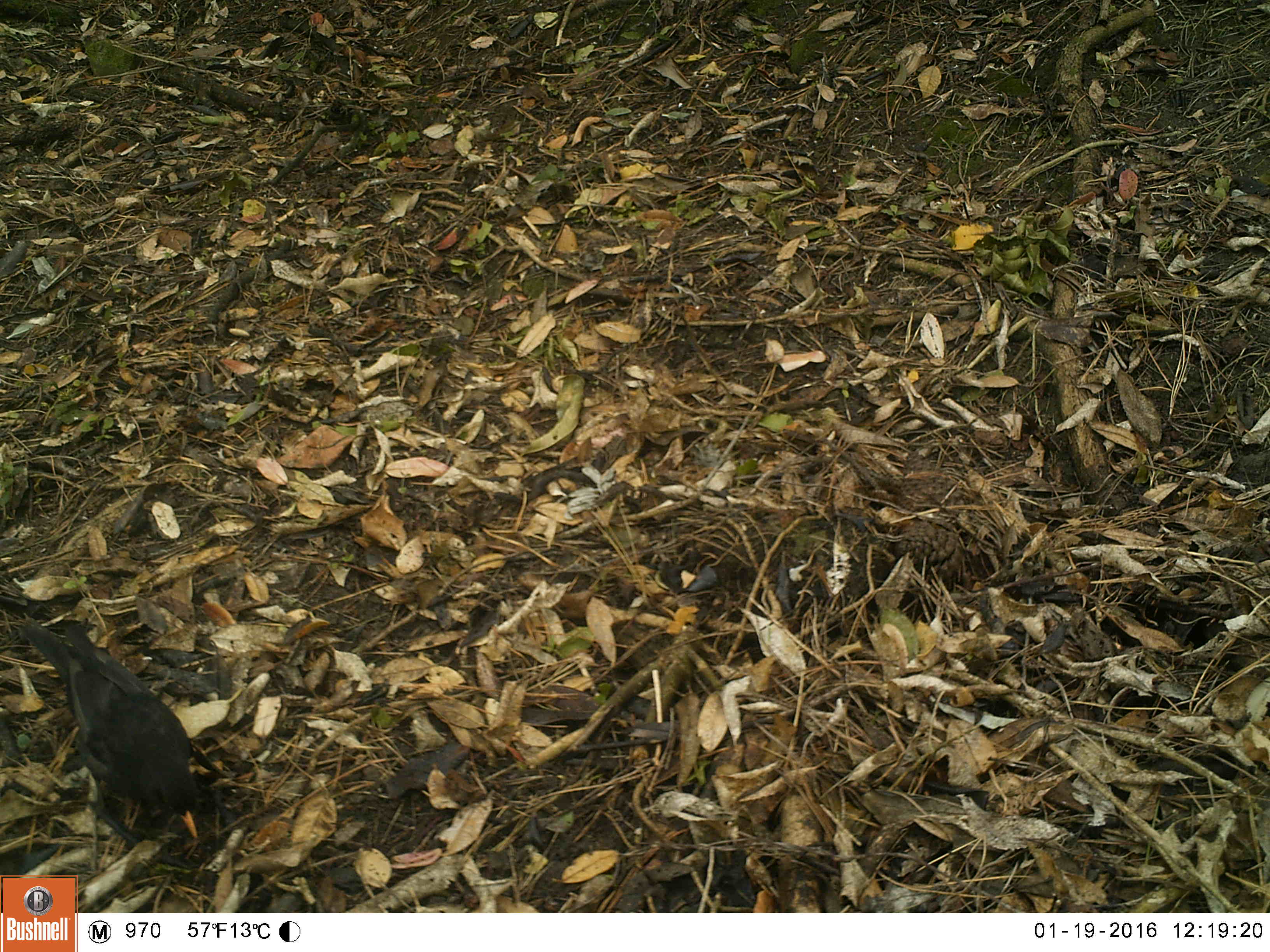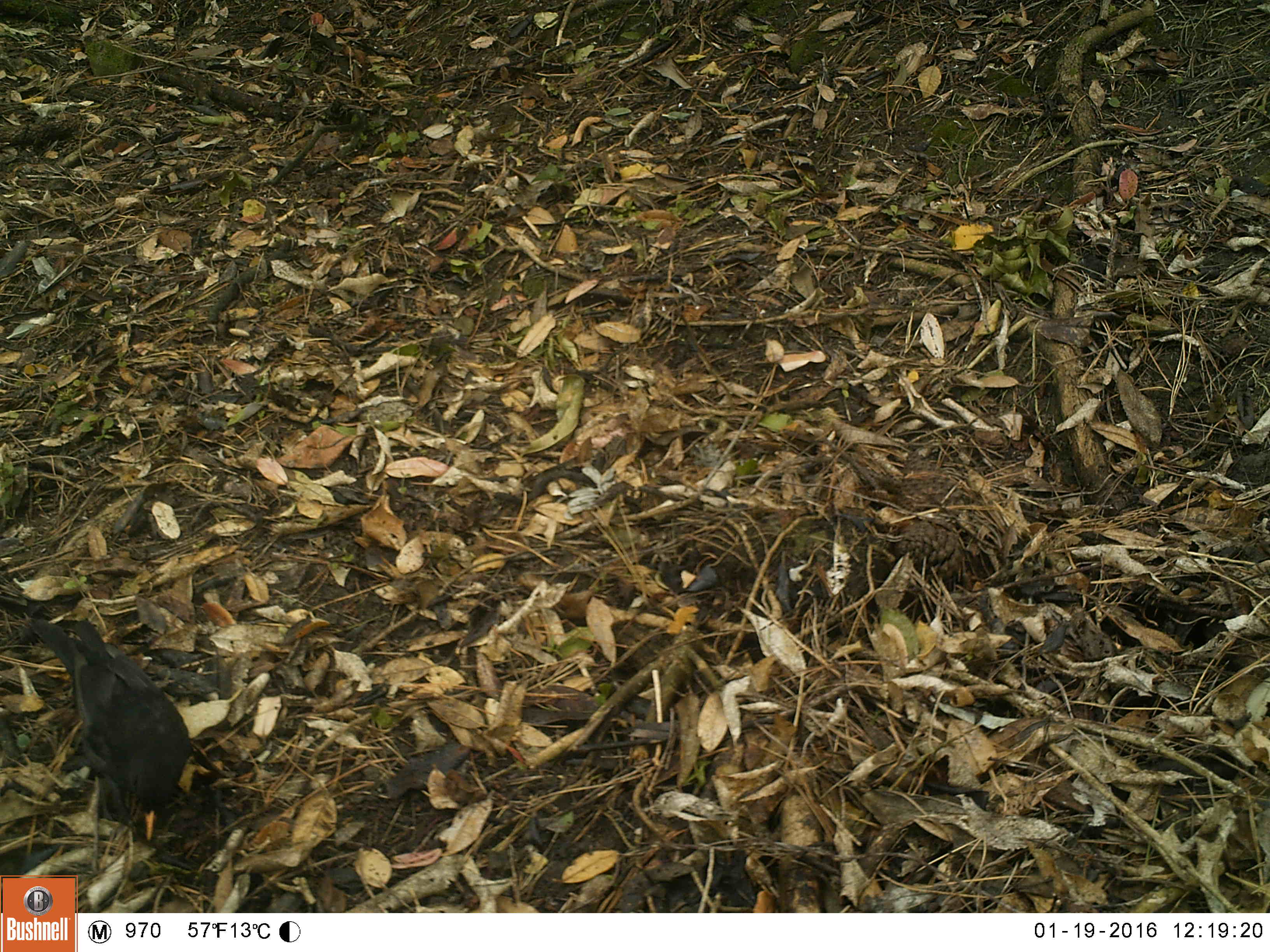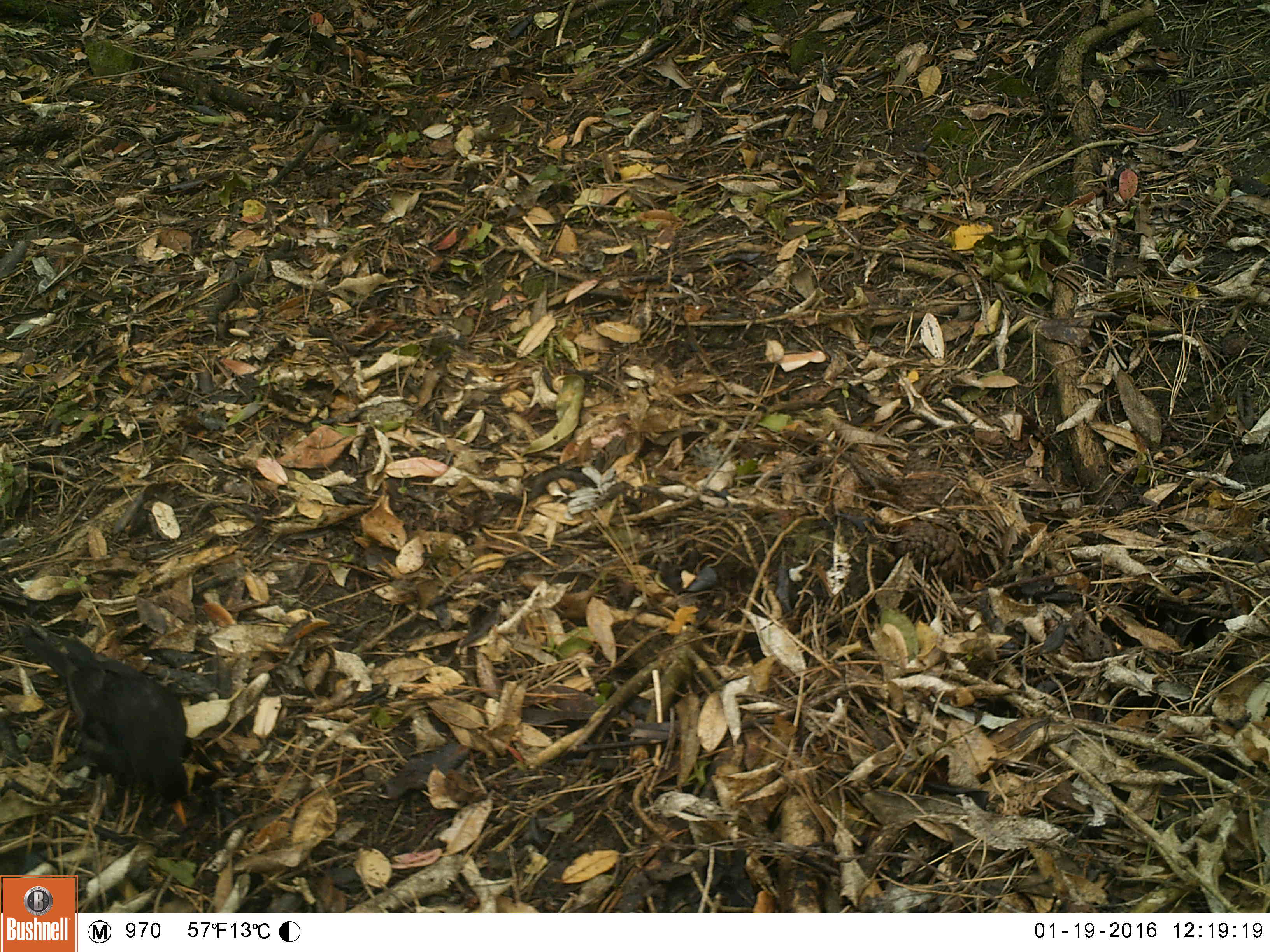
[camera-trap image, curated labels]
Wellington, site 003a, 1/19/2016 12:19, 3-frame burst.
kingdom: Animalia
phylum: Chordata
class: Aves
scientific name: Aves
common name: bird